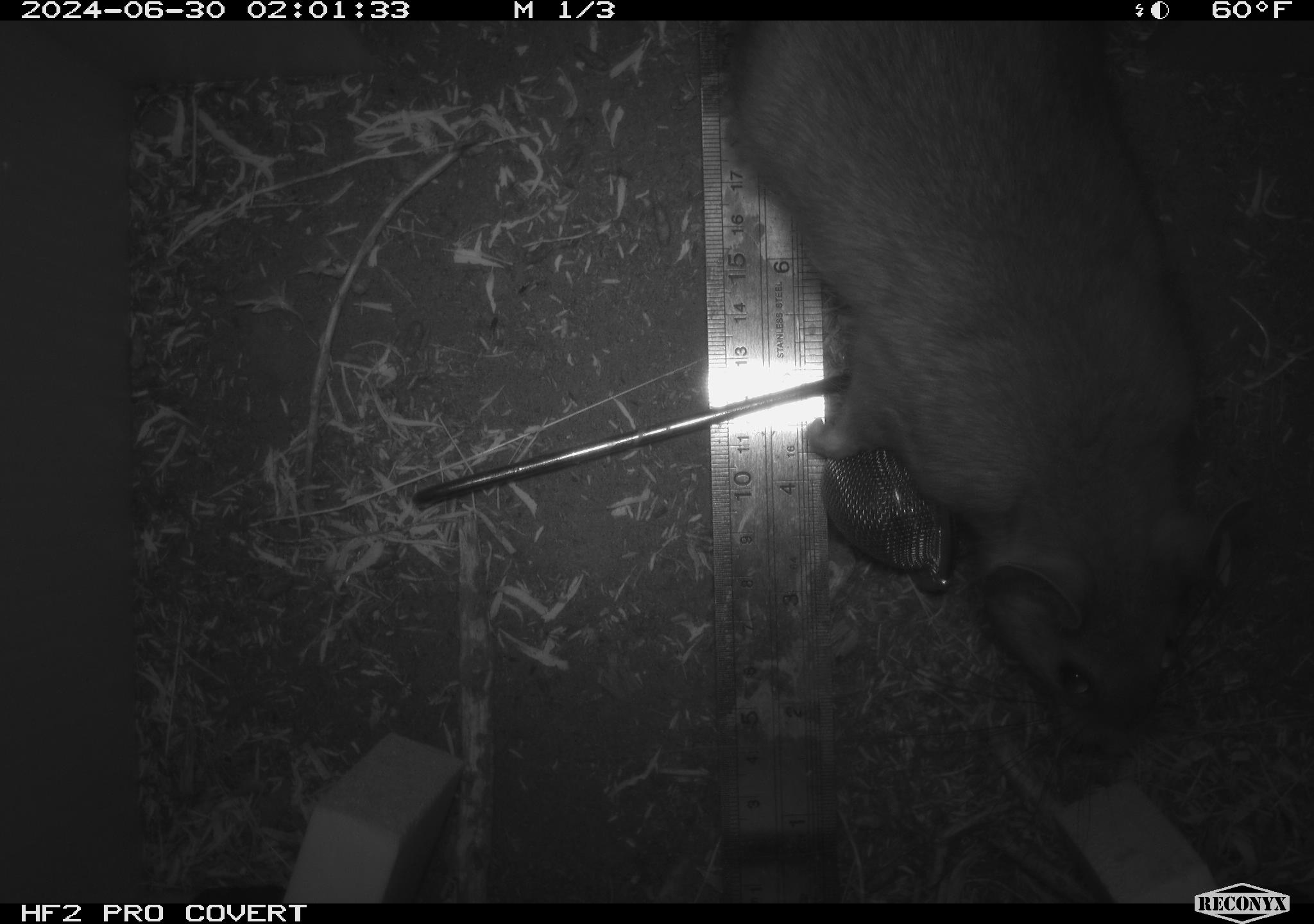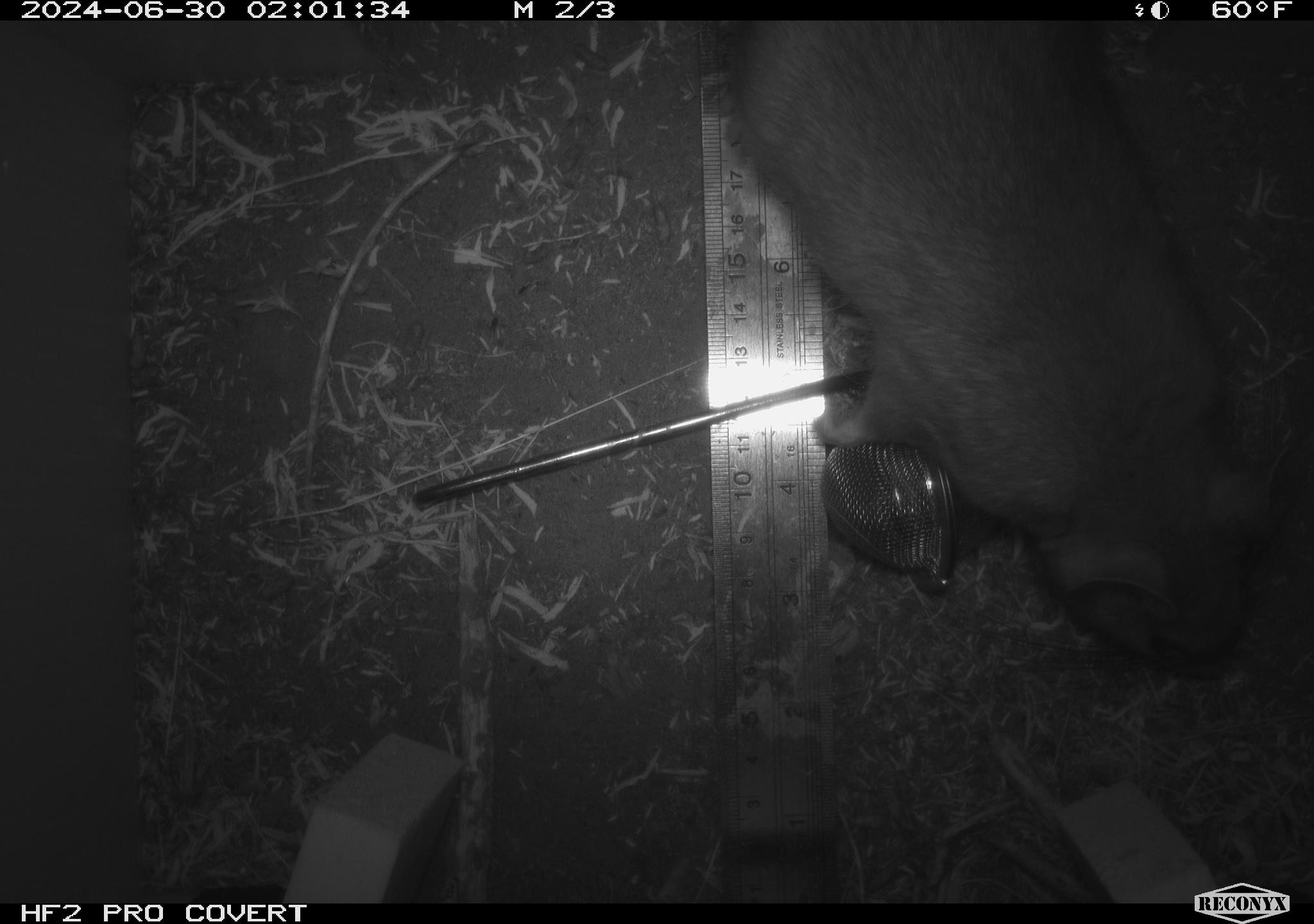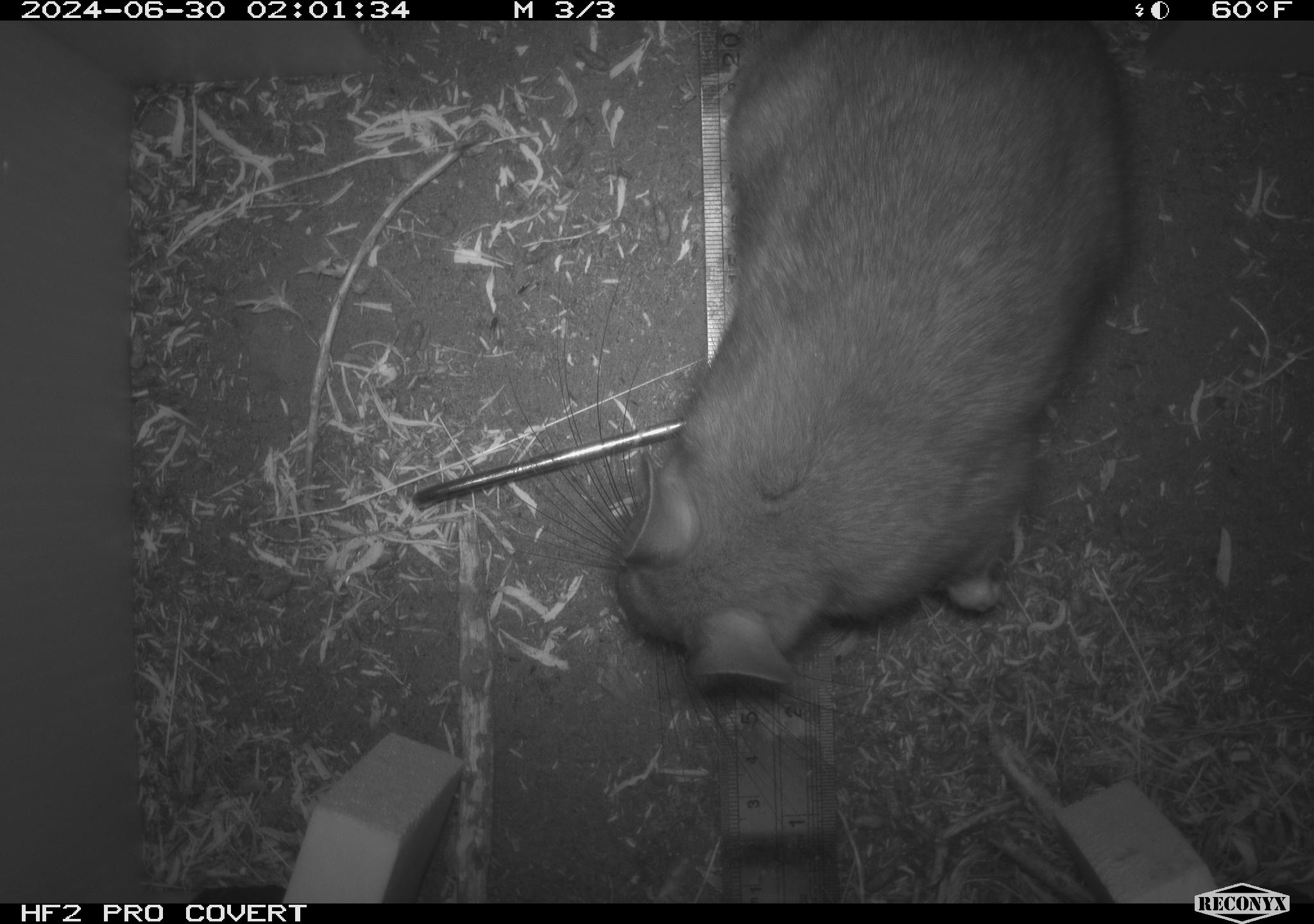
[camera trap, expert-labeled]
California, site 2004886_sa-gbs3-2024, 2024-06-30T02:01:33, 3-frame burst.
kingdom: Animalia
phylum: Chordata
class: Mammalia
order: Rodentia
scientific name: Rodentia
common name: woodrat or rat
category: woodrat or rat species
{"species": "woodrat or rat species (woodrat or rat) (Rodentia)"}